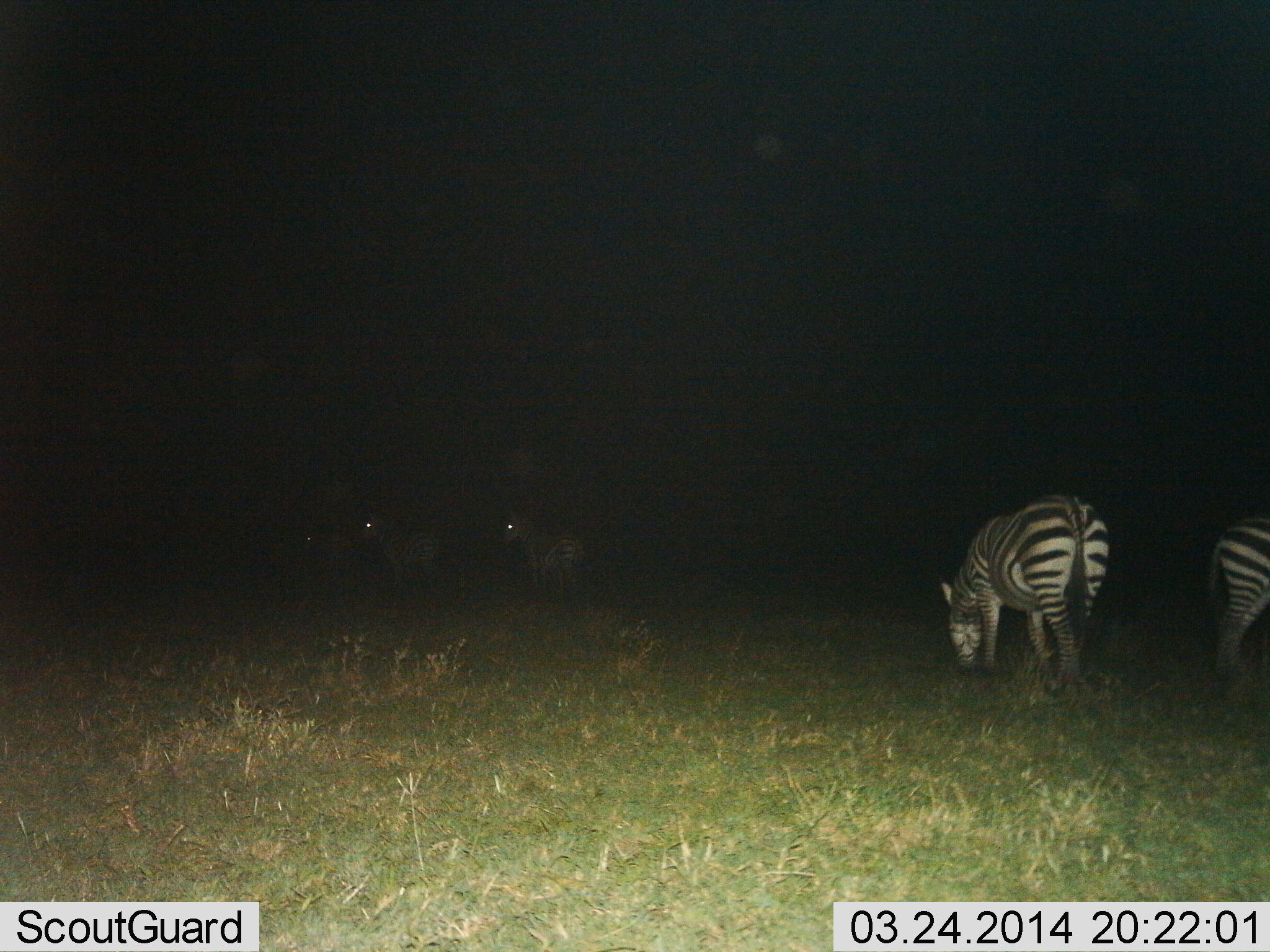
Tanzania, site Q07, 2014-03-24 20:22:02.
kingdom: Animalia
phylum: Chordata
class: Mammalia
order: Perissodactyla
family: Equidae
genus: Equus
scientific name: Equus quagga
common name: plains zebra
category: zebra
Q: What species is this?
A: Zebra (plains zebra) (Equus quagga).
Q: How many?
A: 5.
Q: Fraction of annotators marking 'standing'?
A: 64%.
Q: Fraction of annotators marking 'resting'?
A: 0%.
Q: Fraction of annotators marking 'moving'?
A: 9%.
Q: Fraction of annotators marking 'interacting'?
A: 0%.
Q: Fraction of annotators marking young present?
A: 0%.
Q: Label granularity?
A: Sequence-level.